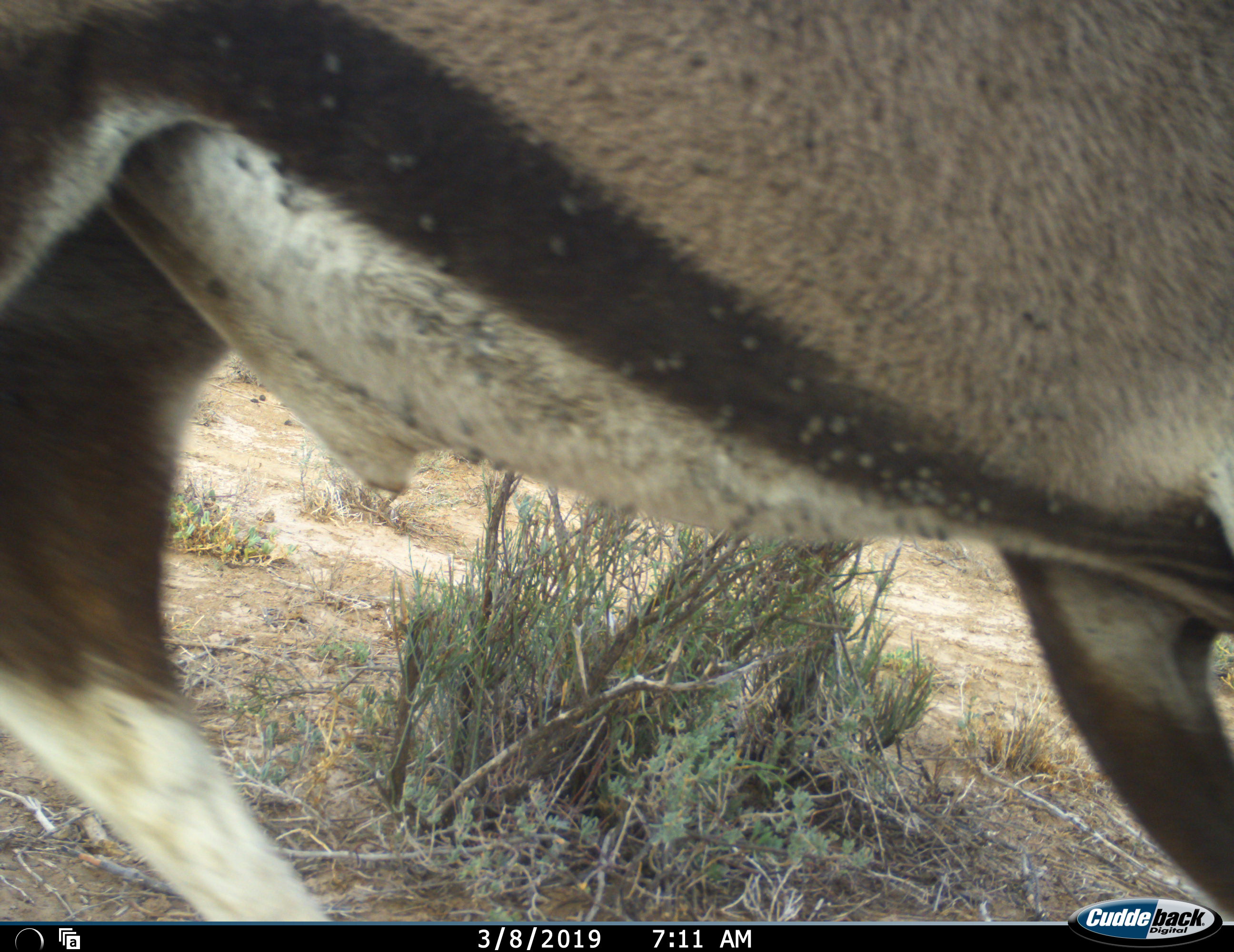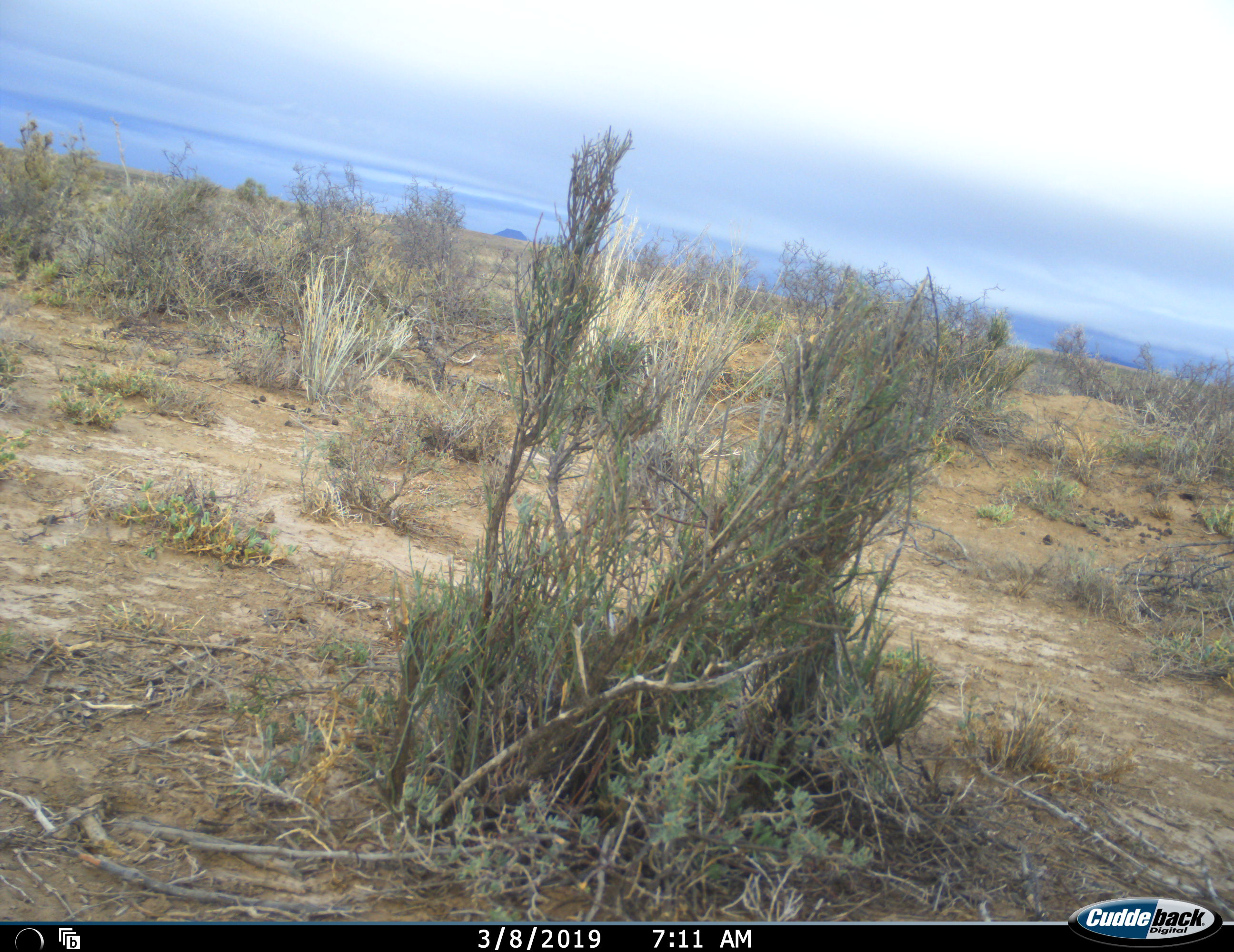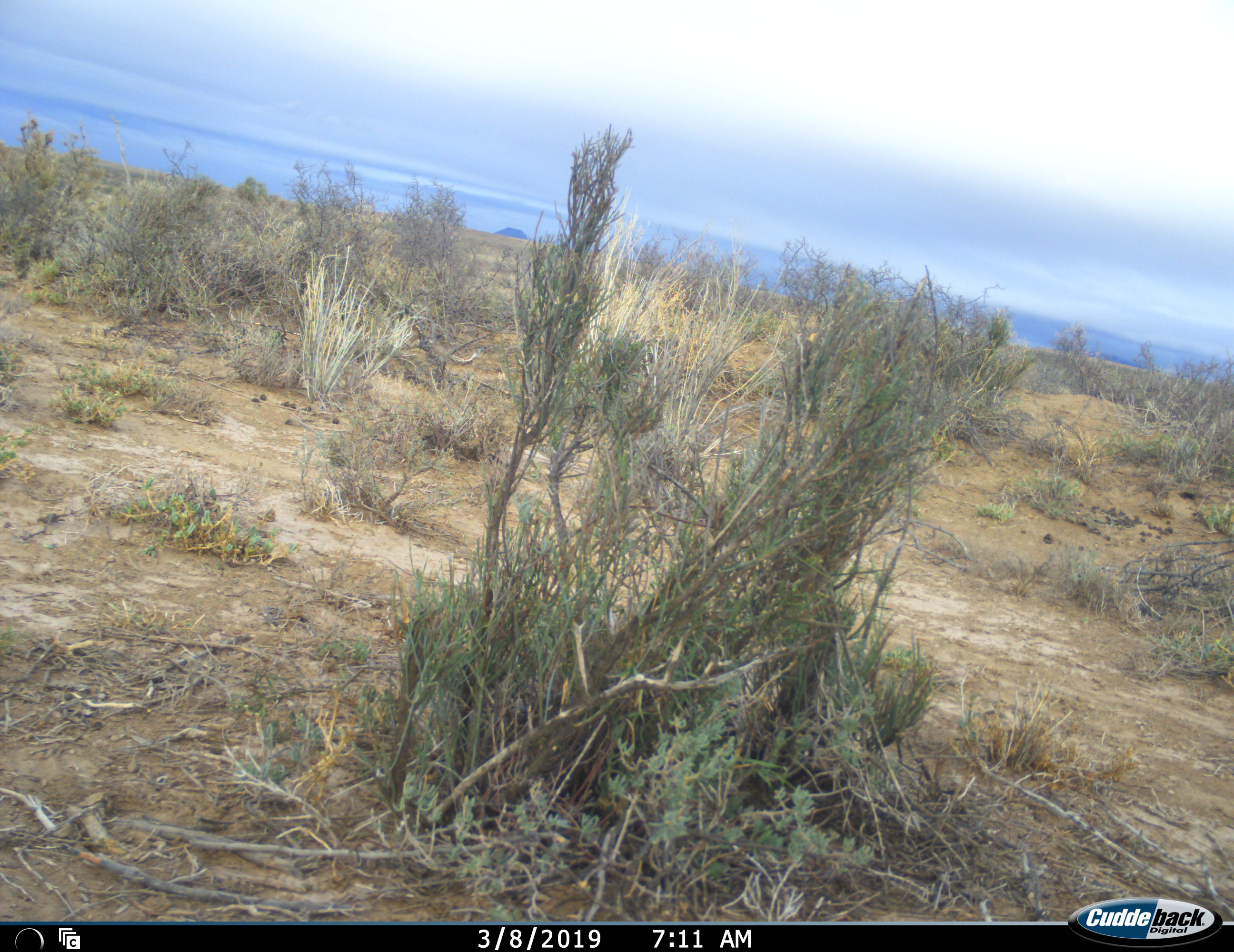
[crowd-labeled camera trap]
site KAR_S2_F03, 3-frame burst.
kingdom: Animalia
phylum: Chordata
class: Mammalia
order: Artiodactyla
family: Bovidae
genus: Oryx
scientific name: Oryx gazella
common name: gemsbok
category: oryx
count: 1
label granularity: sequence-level